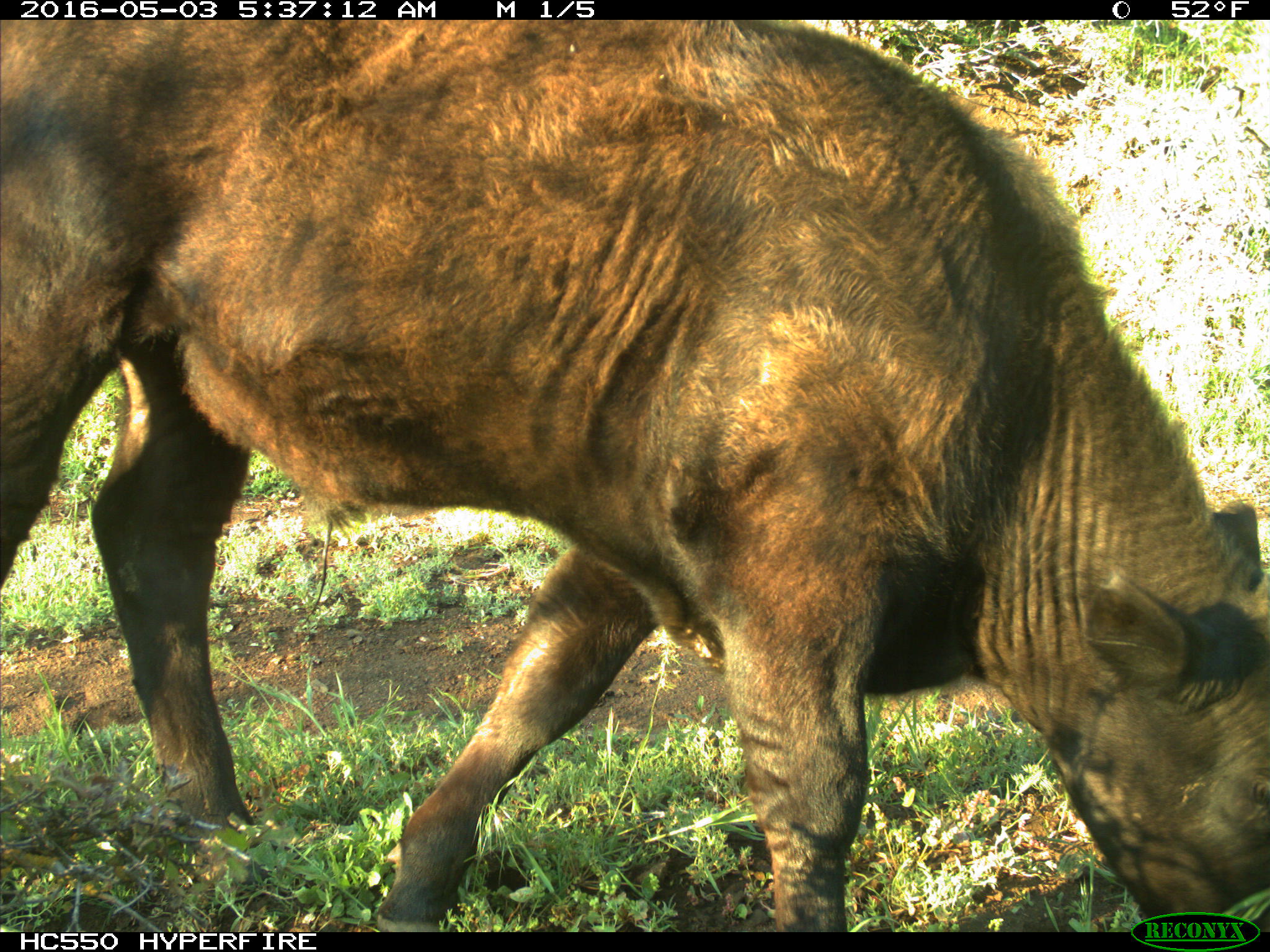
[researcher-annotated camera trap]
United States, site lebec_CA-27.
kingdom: Animalia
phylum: Chordata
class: Mammalia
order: Artiodactyla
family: Bovidae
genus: Bos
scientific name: Bos taurus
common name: domestic cow